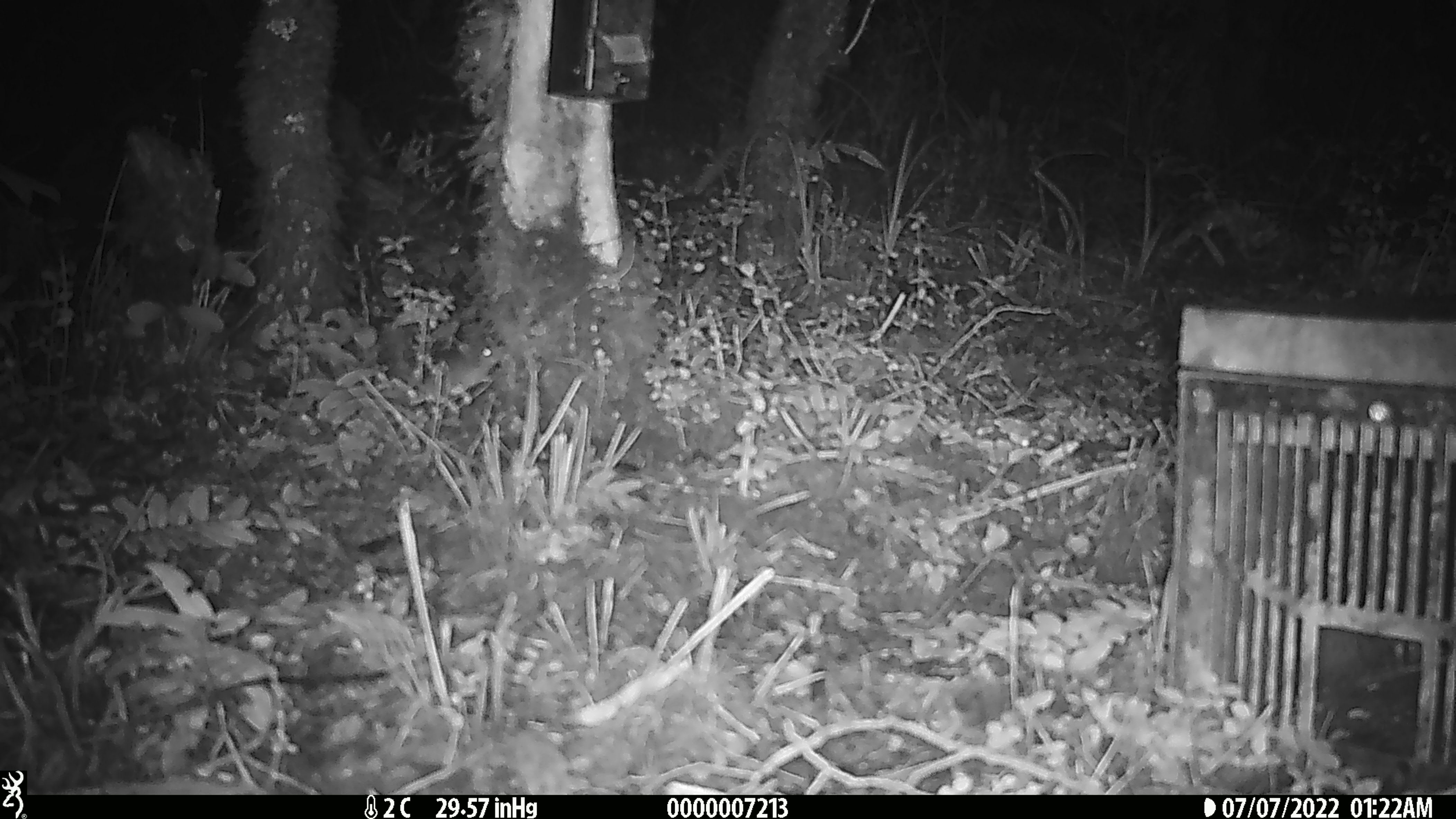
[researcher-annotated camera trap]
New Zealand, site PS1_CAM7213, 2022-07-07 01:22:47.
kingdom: Animalia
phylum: Chordata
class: Mammalia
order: Rodentia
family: Muridae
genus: Mus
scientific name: Mus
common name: mouse